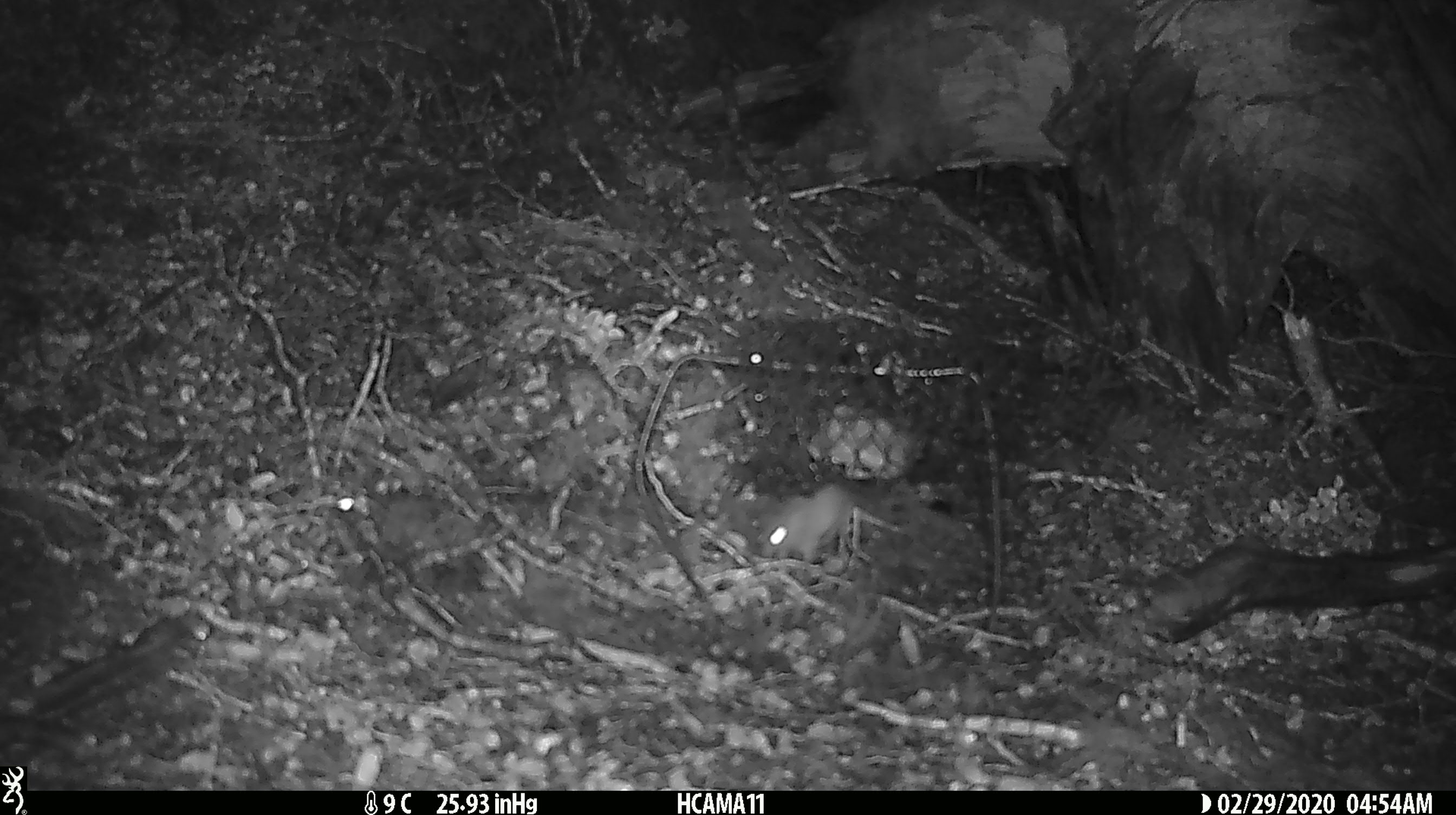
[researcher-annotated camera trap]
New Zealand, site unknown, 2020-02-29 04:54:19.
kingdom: Animalia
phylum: Chordata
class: Mammalia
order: Rodentia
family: Muridae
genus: Mus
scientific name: Mus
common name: mouse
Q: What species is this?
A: Mouse (Mus).